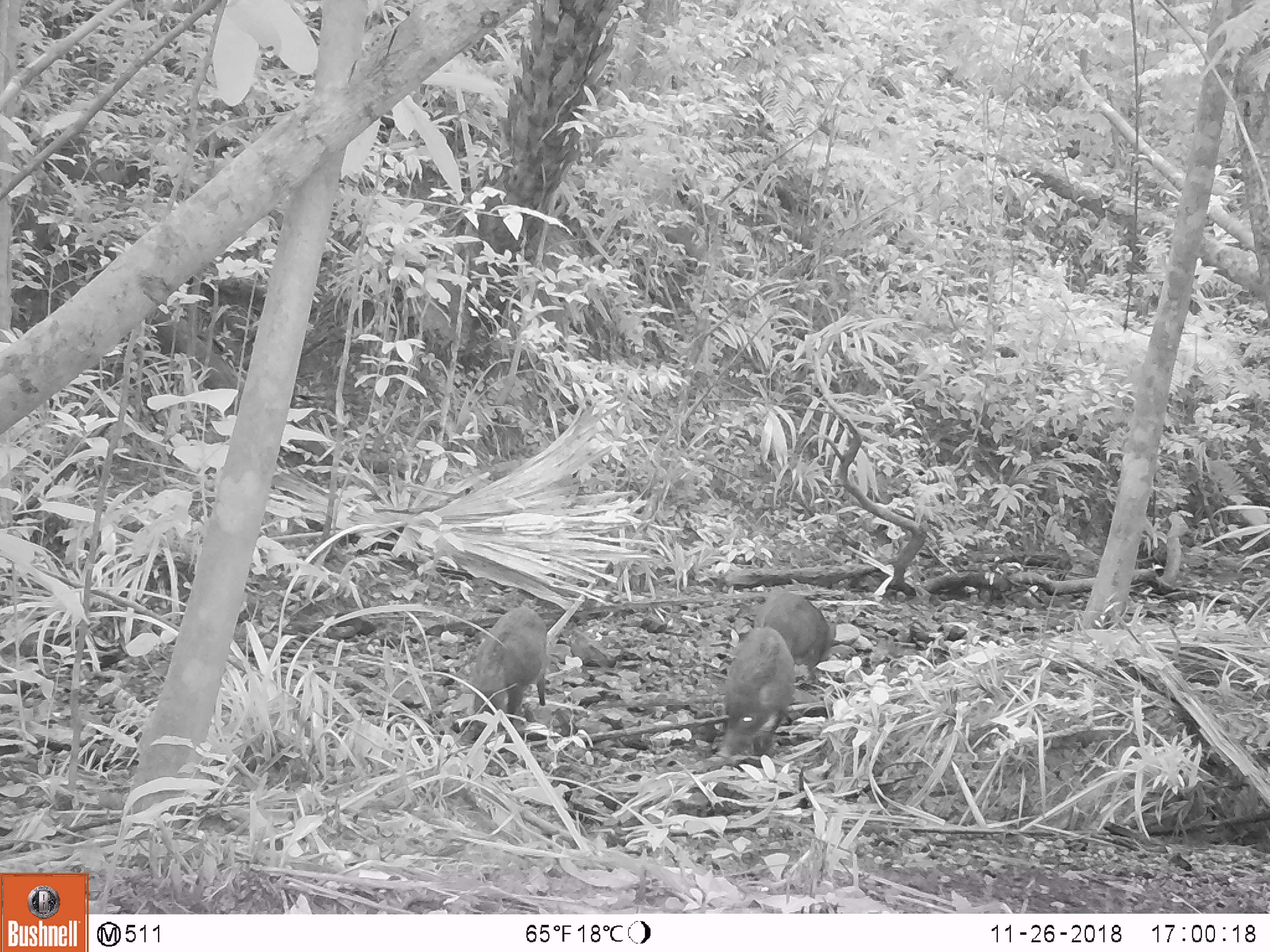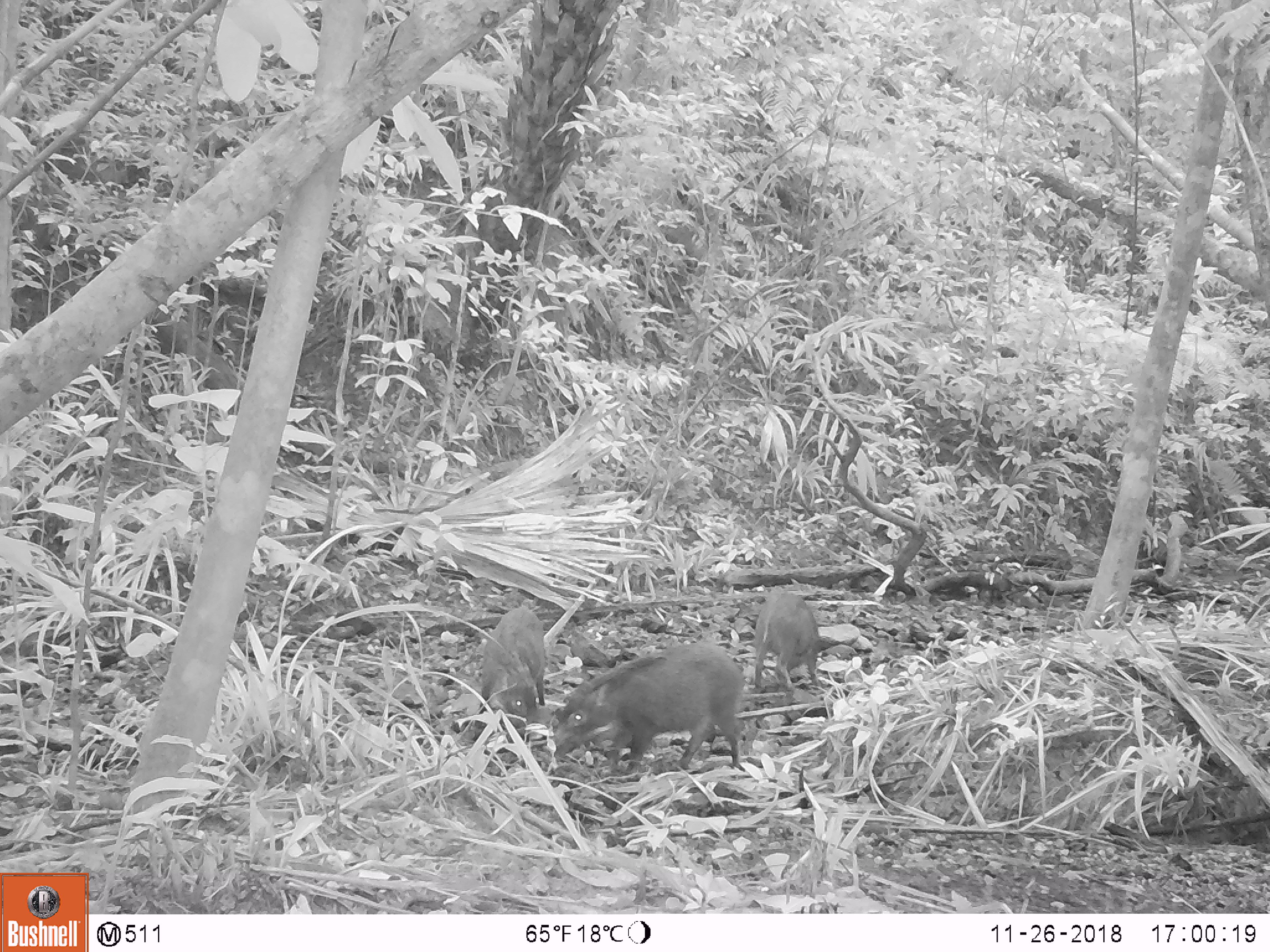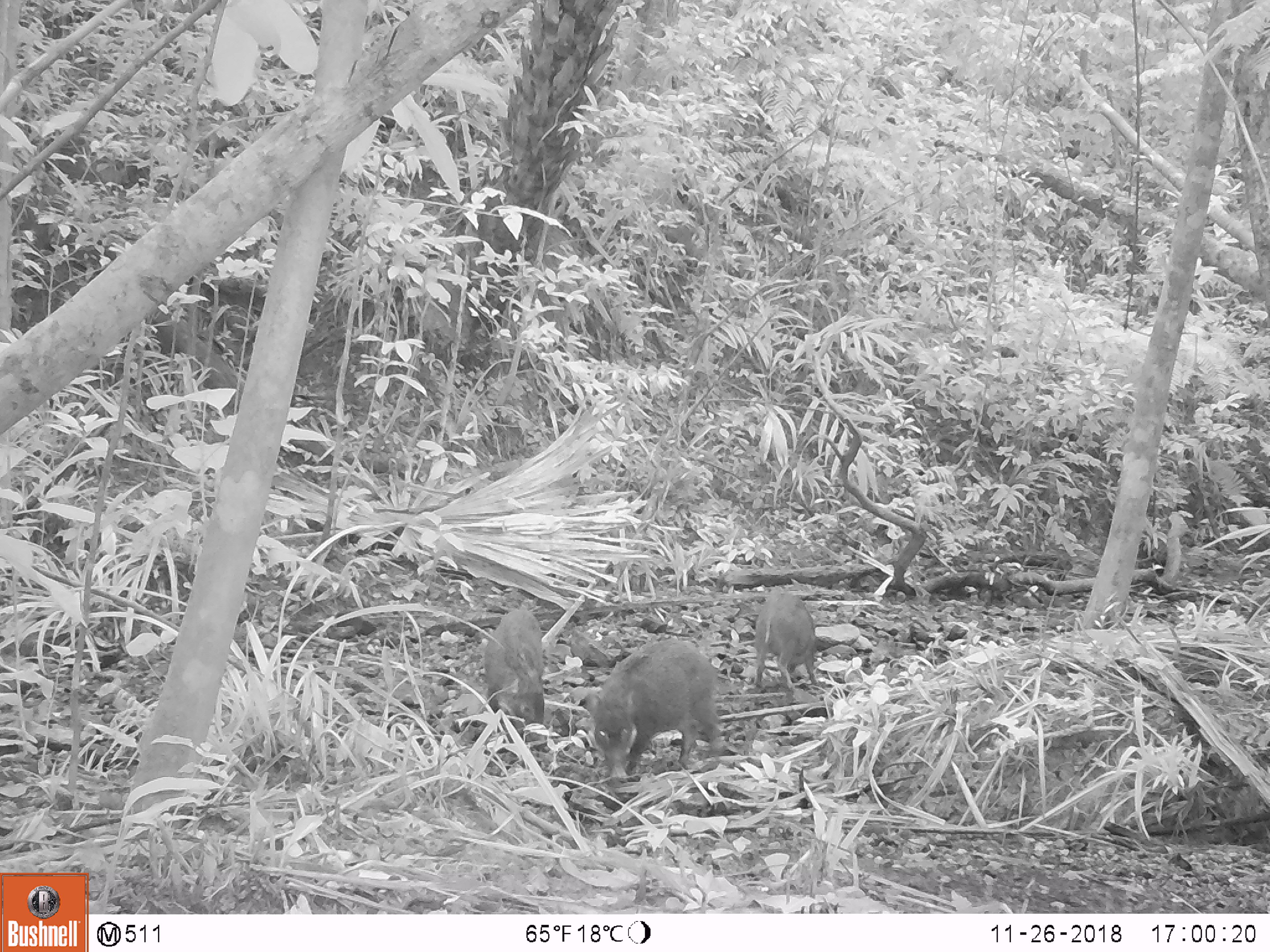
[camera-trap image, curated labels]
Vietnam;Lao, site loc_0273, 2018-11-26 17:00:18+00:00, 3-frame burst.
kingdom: Animalia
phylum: Chordata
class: Mammalia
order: Artiodactyla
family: Suidae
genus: Sus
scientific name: Sus scrofa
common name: eurasian wild pig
Eurasian wild pig (Sus scrofa). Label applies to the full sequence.